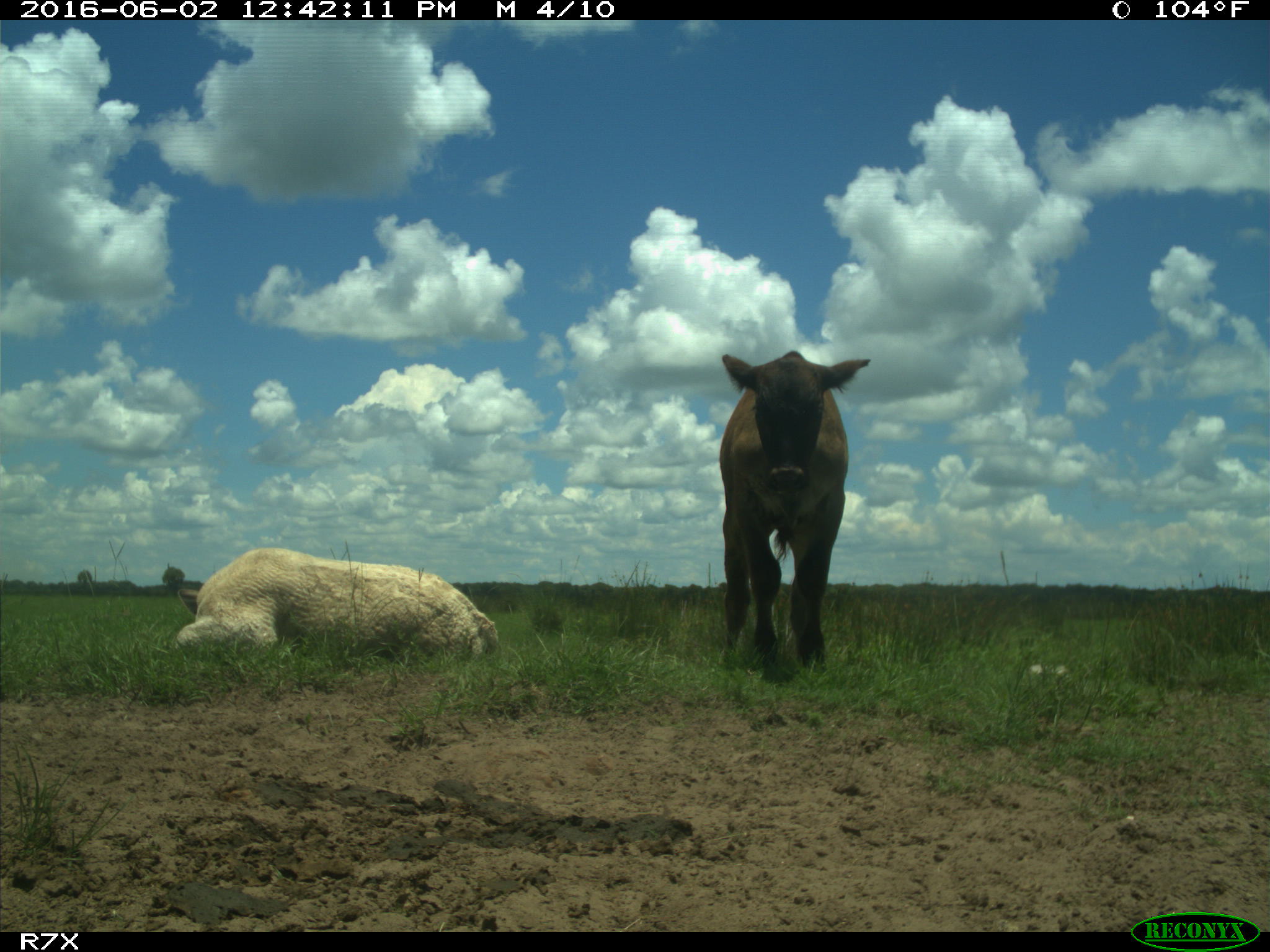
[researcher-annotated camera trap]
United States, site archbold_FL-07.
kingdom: Animalia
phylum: Chordata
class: Mammalia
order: Artiodactyla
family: Bovidae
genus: Bos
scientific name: Bos taurus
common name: domestic cow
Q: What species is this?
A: Bos taurus (domestic cow).